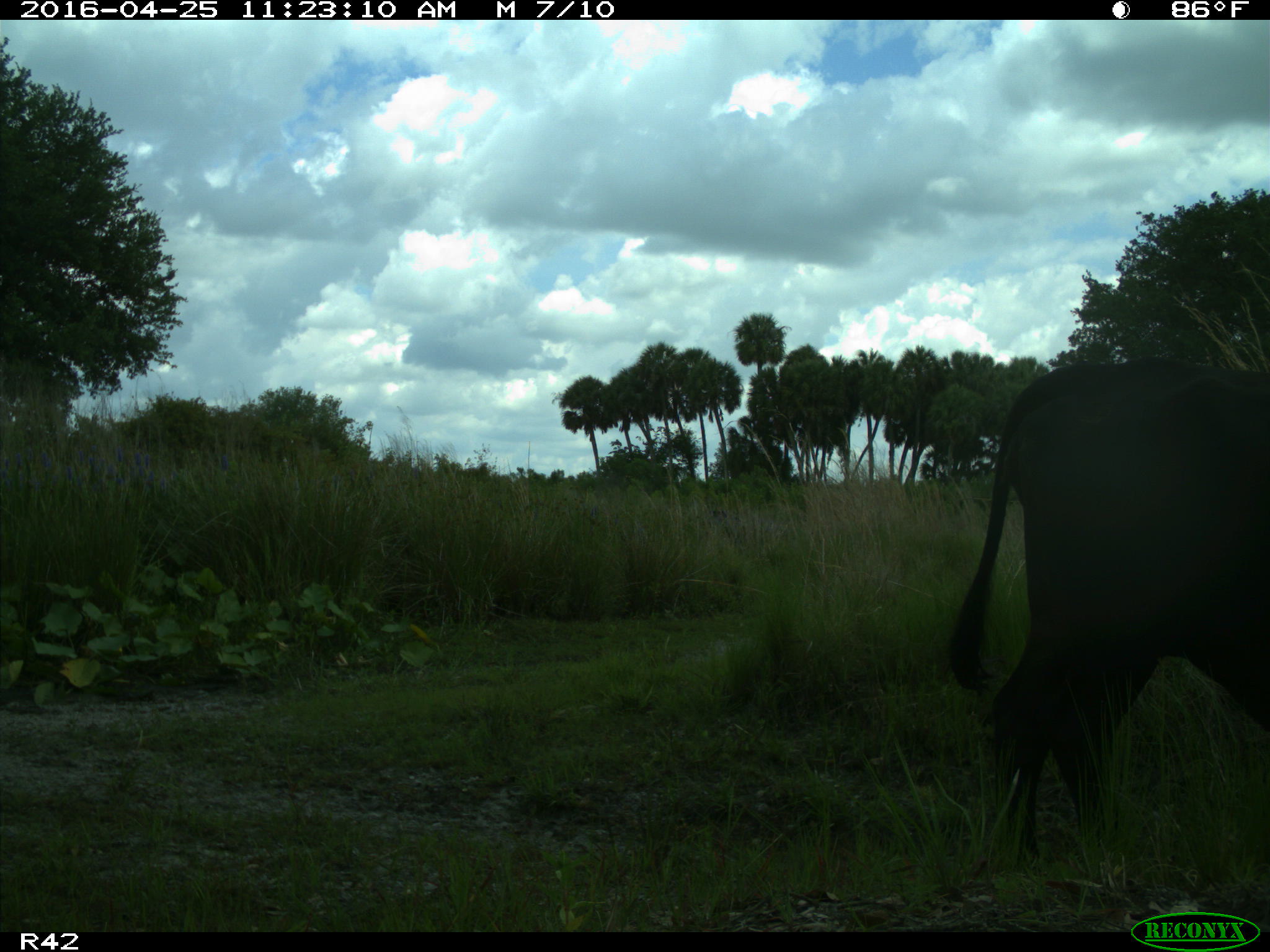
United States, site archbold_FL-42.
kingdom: Animalia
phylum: Chordata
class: Mammalia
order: Artiodactyla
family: Bovidae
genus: Bos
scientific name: Bos taurus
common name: domestic cow